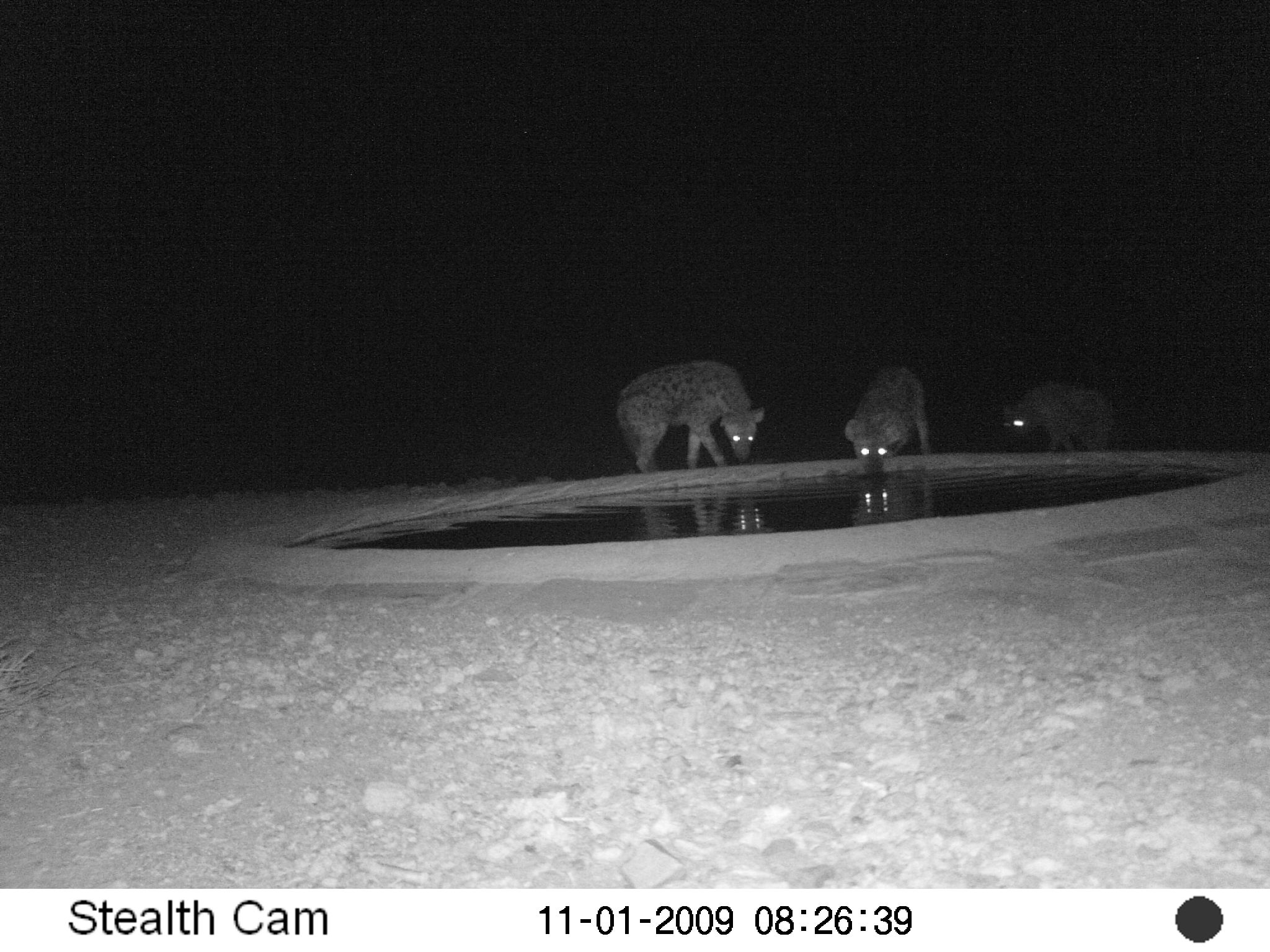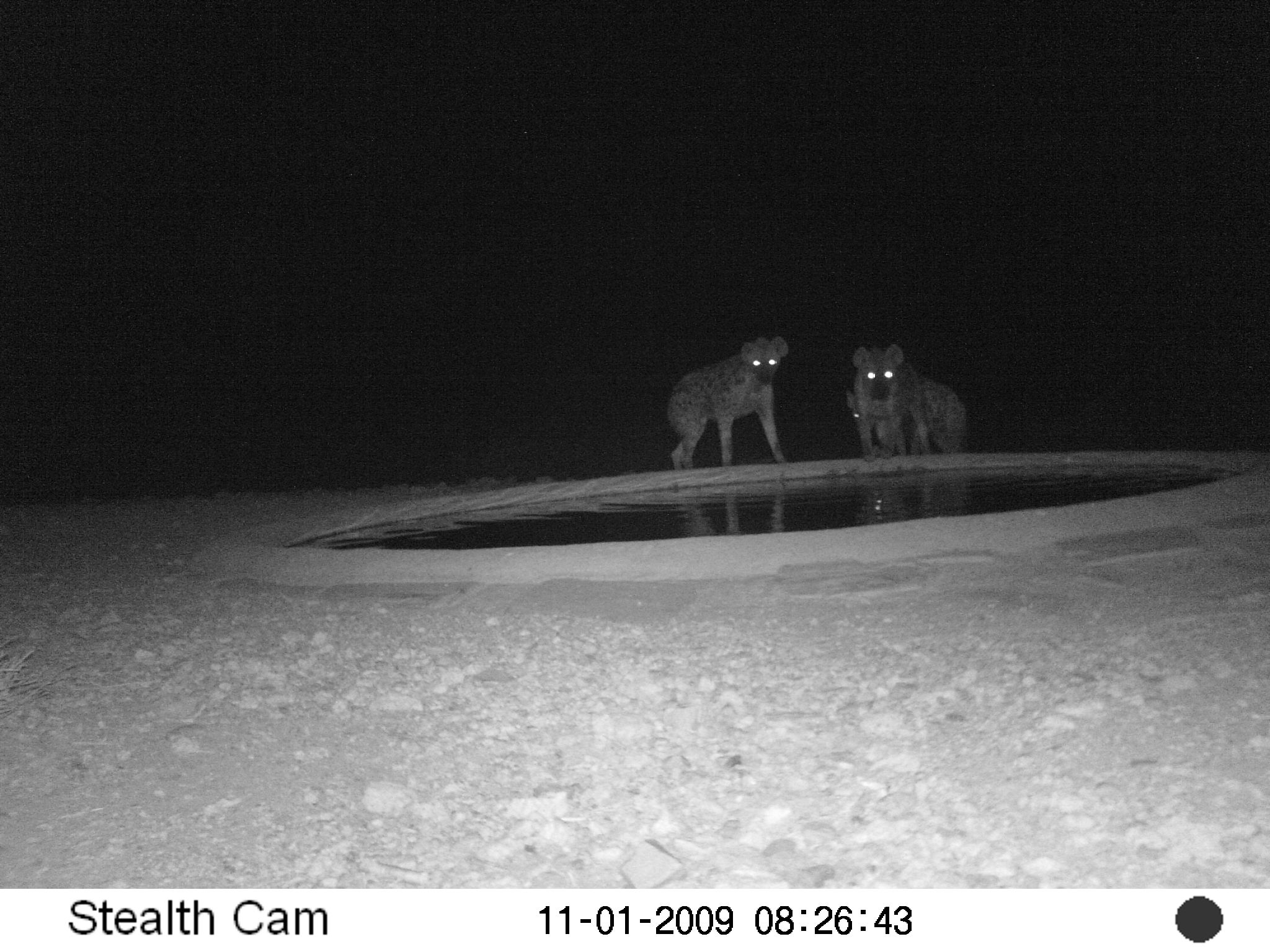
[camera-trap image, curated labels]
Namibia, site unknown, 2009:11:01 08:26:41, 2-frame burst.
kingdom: Animalia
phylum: Chordata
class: Mammalia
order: Carnivora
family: Hyaenidae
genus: Crocuta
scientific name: Crocuta crocuta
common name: spotted hyena